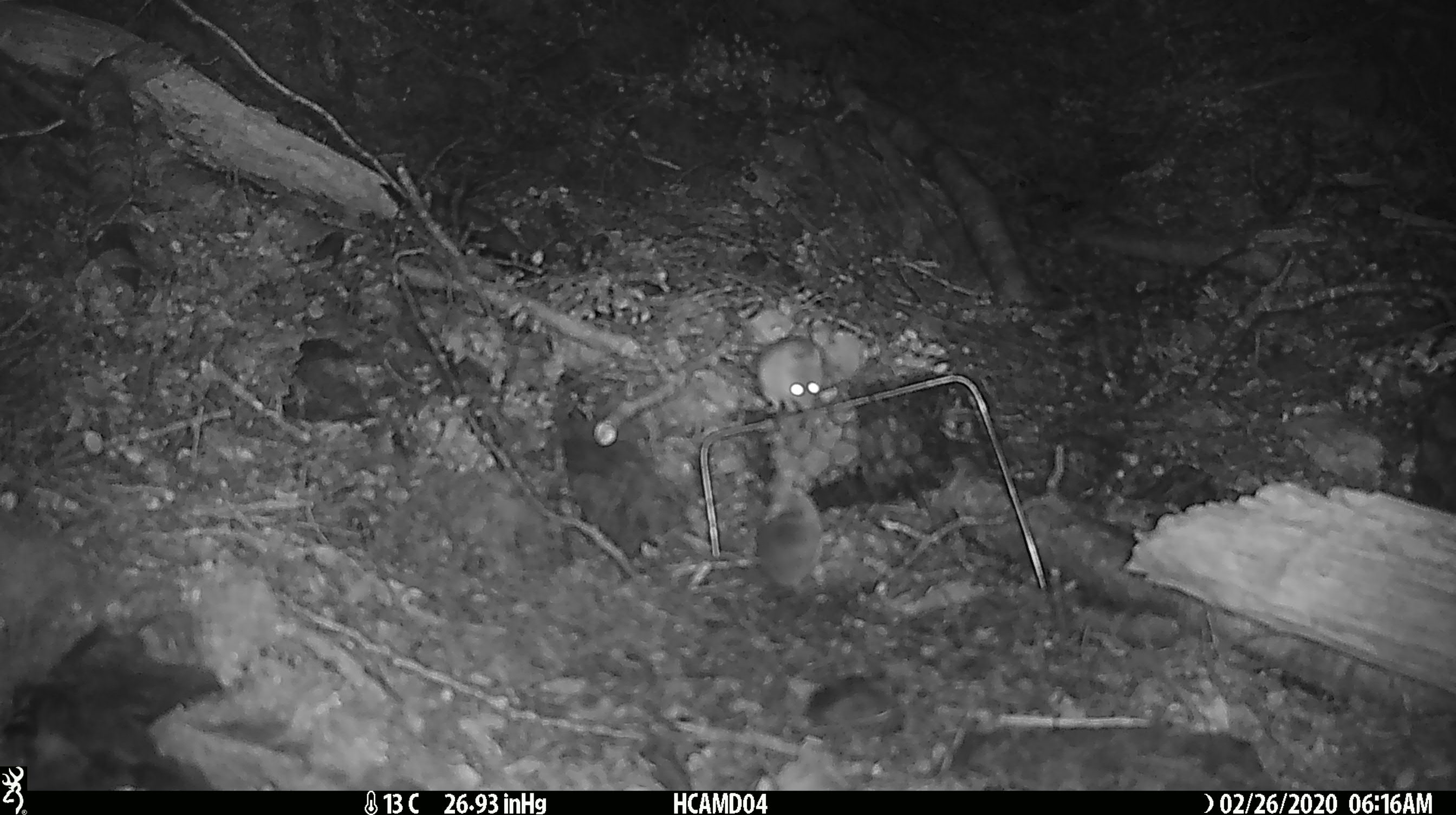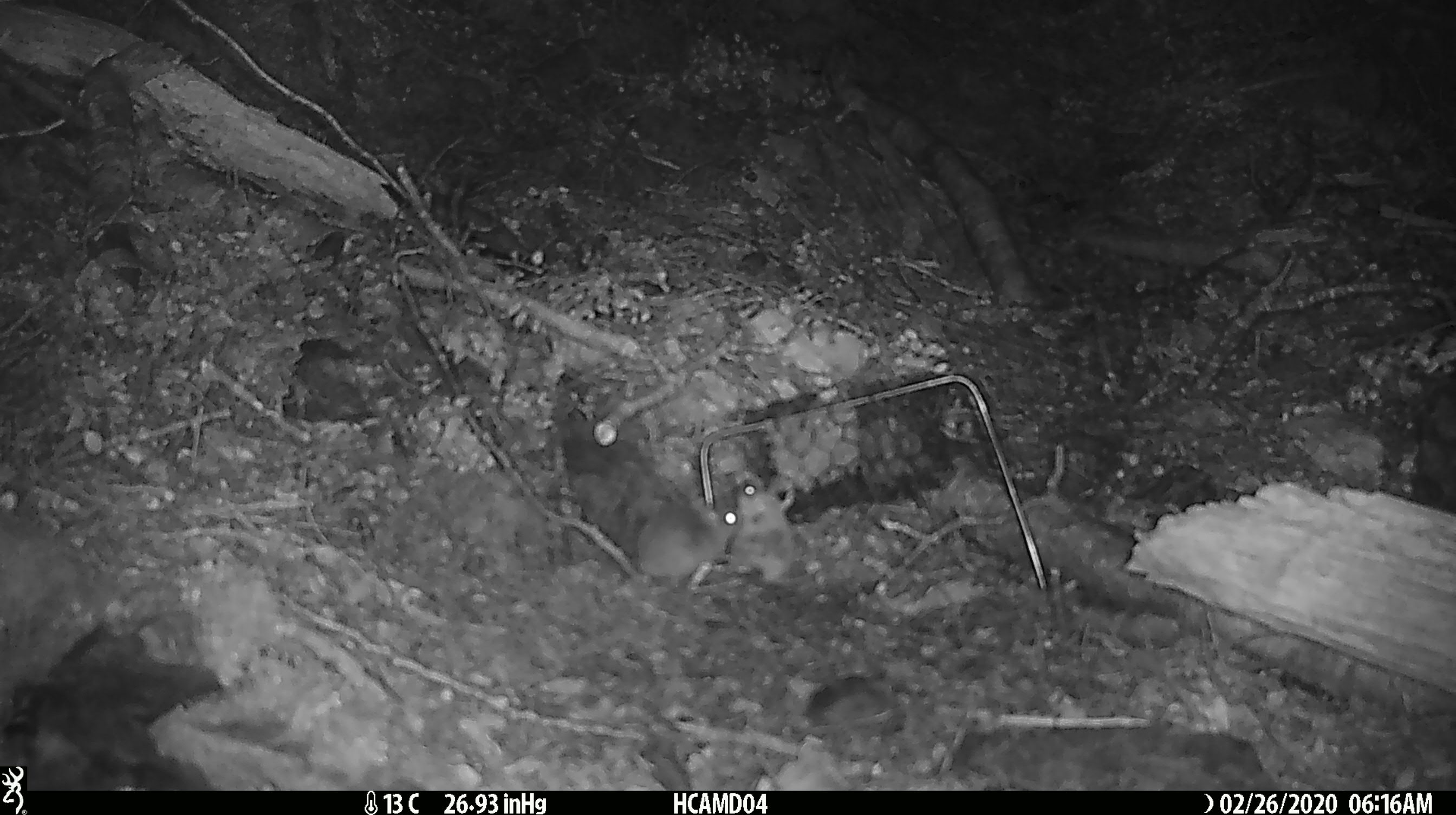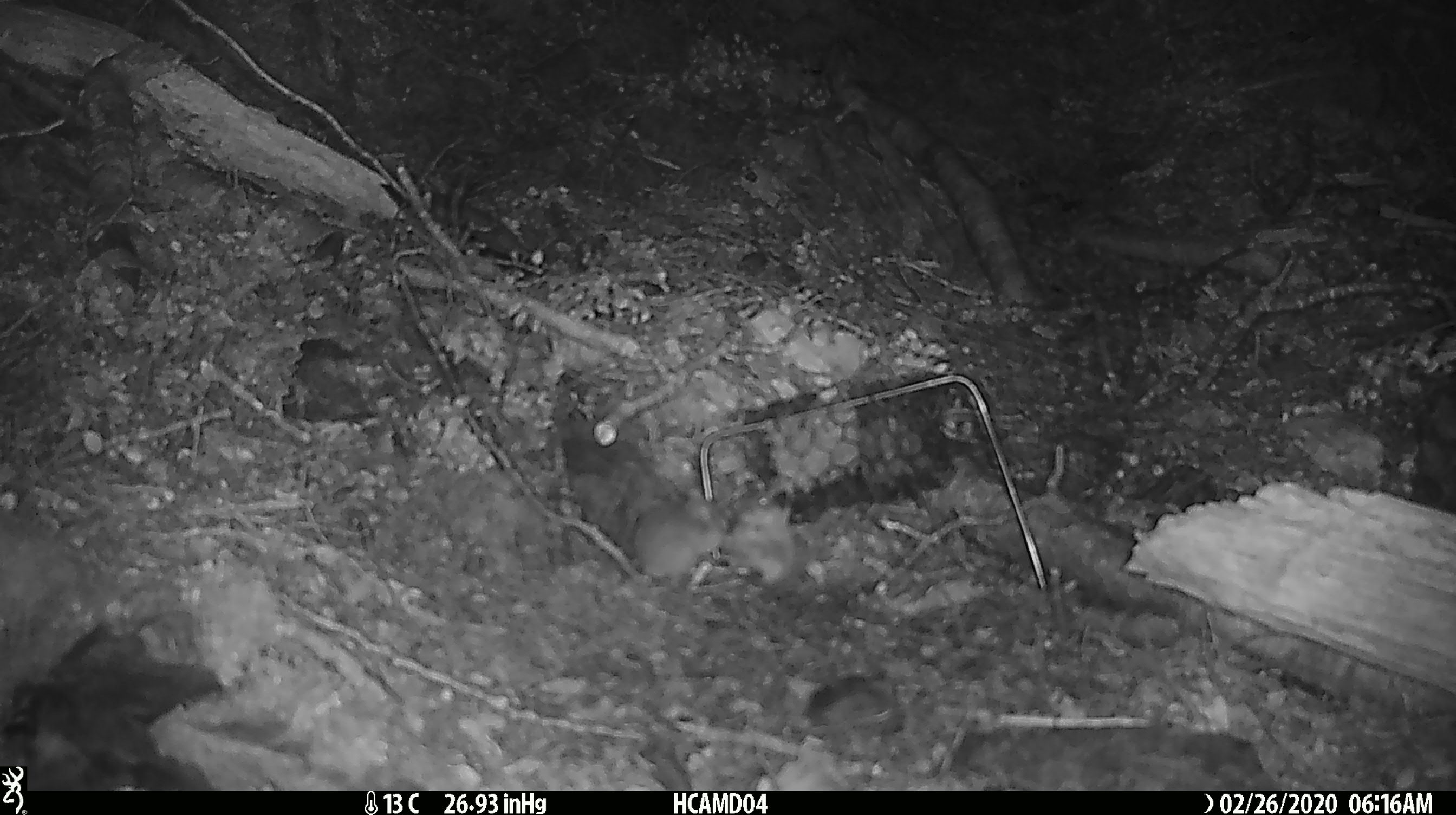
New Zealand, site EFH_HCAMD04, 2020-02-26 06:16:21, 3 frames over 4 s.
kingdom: Animalia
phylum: Chordata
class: Mammalia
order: Rodentia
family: Muridae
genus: Mus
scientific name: Mus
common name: mouse